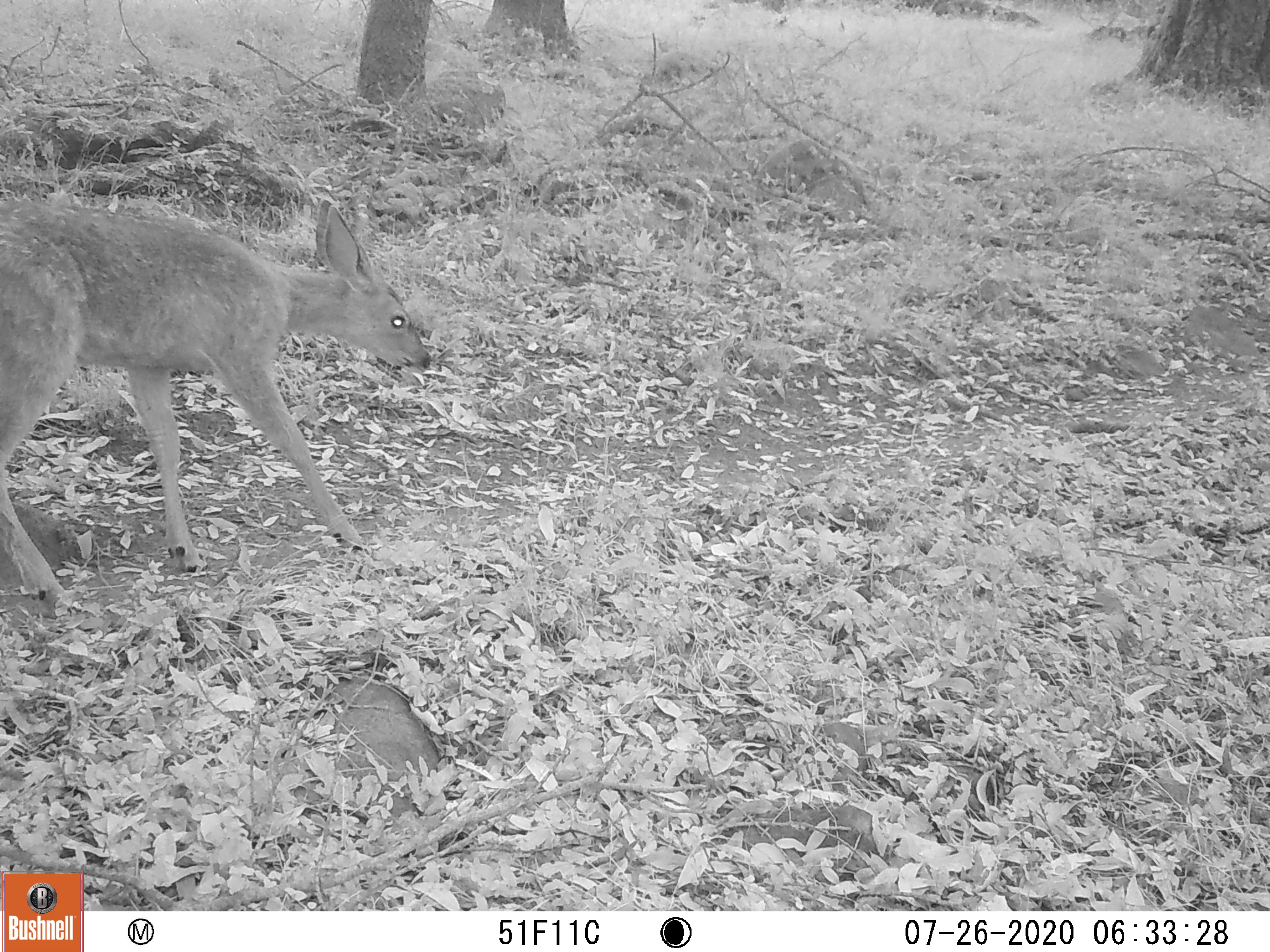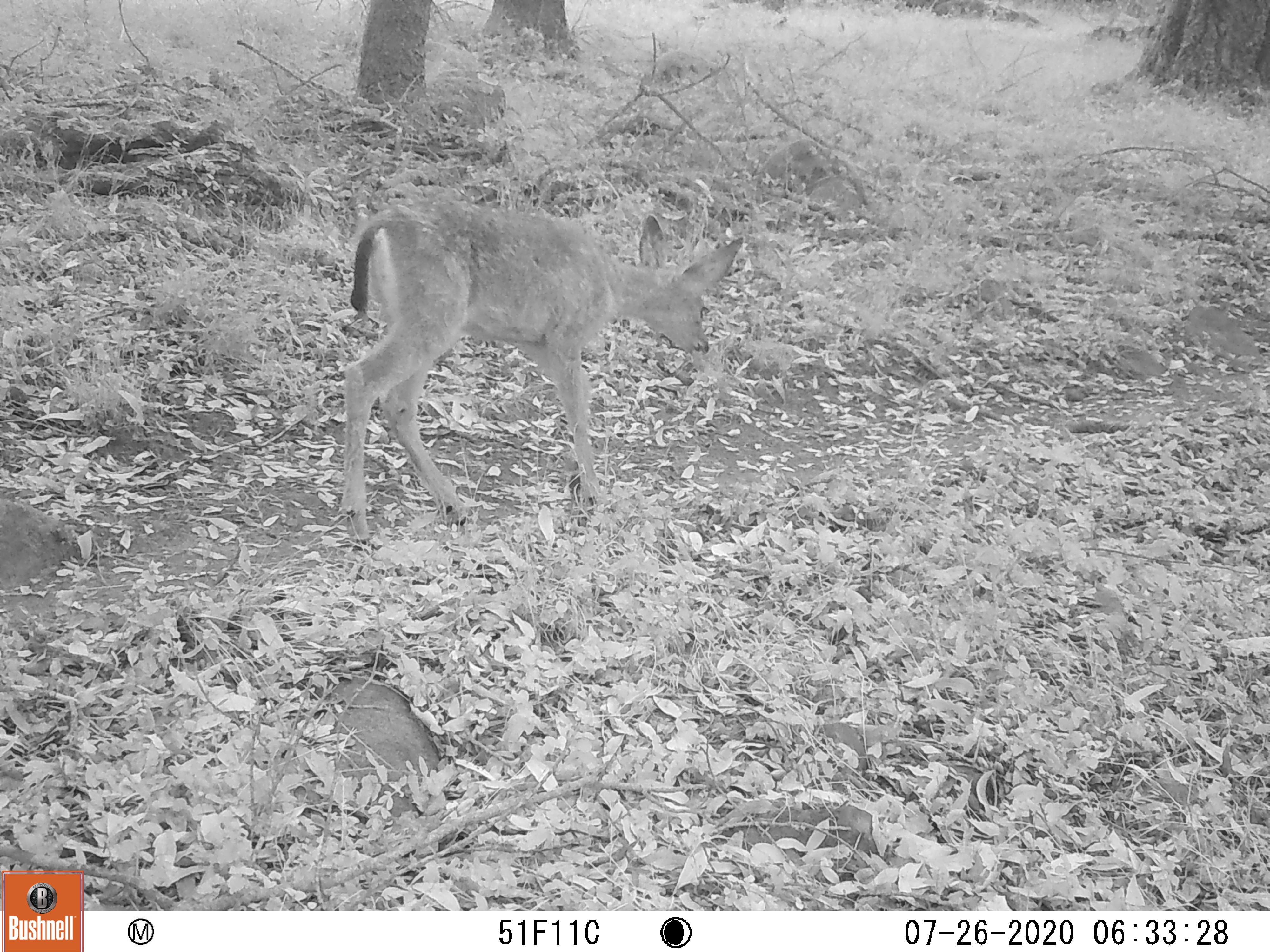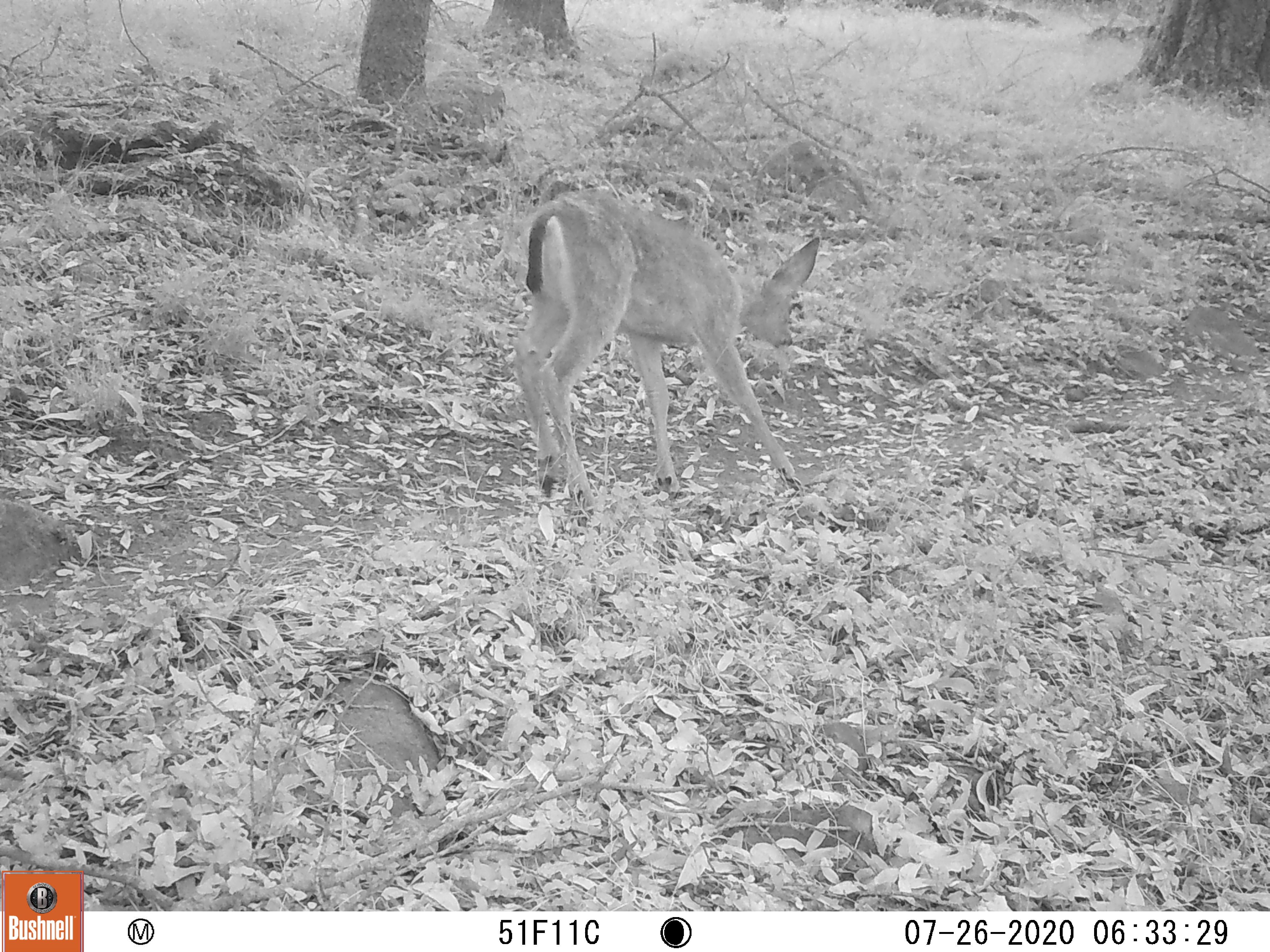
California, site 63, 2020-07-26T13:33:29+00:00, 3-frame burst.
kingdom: Animalia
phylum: Chordata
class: Mammalia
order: Artiodactyla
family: Cervidae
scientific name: Cervidae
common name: elk or deer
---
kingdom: Animalia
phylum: Chordata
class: Mammalia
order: Artiodactyla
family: Cervidae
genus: Odocoileus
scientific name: Odocoileus hemionus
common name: mule deer